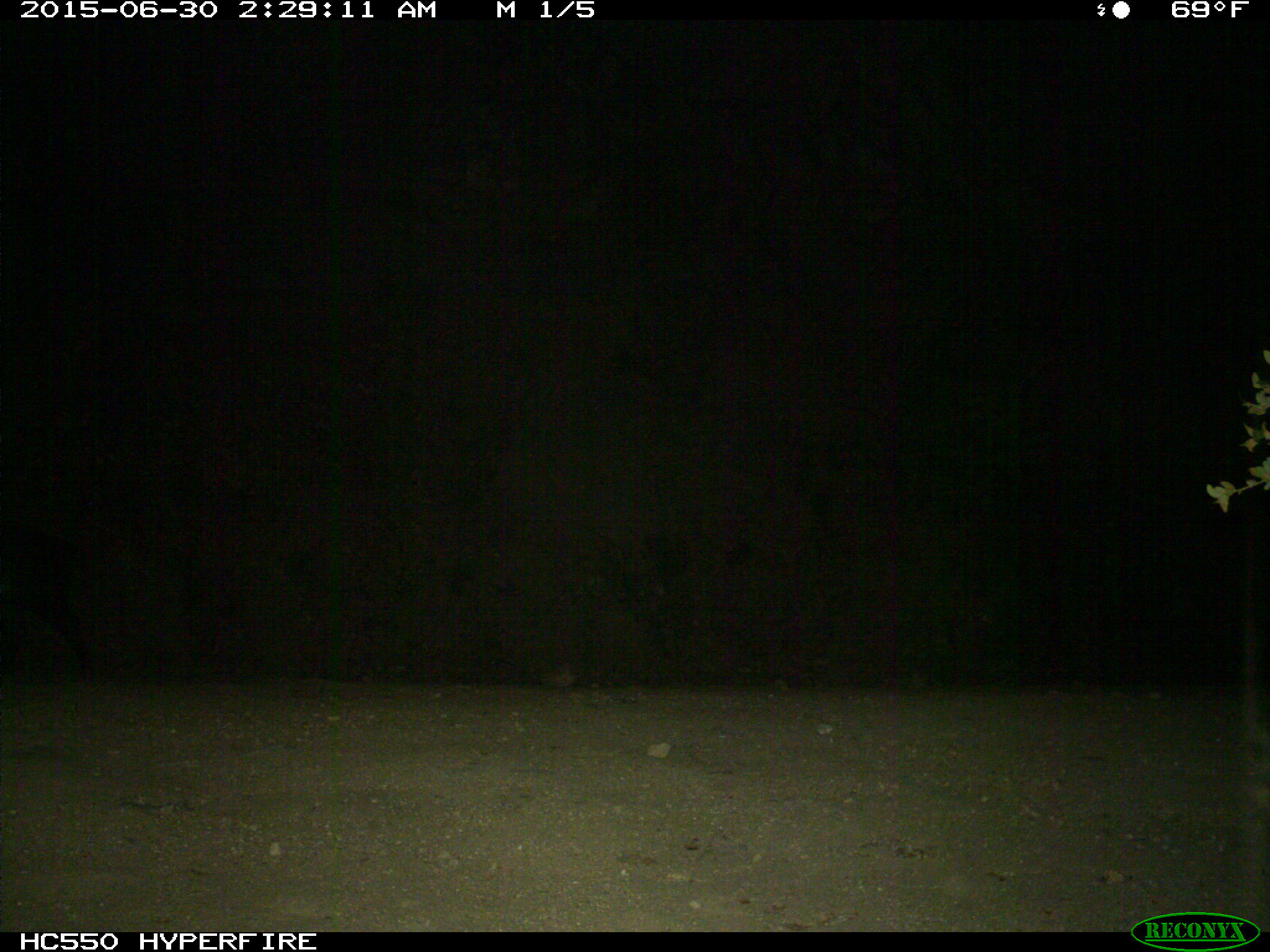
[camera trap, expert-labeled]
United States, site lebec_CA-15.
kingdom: Animalia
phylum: Chordata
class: Mammalia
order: Artiodactyla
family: Suidae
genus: Sus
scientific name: Sus scrofa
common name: wild boar